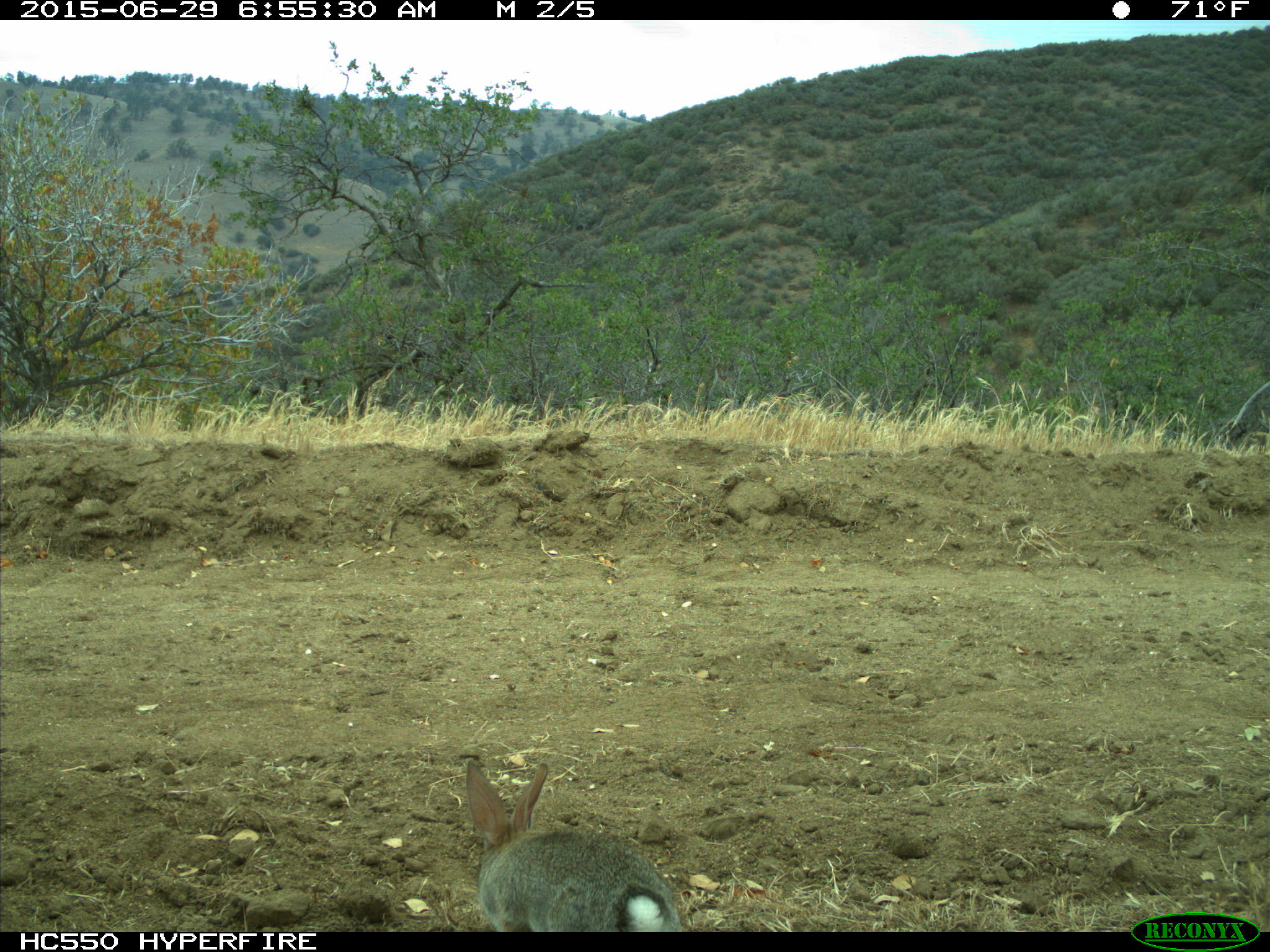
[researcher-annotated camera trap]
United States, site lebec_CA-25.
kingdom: Animalia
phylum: Chordata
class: Mammalia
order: Lagomorpha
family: Leporidae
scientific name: Leporidae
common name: rabbits and hares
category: unidentified rabbit